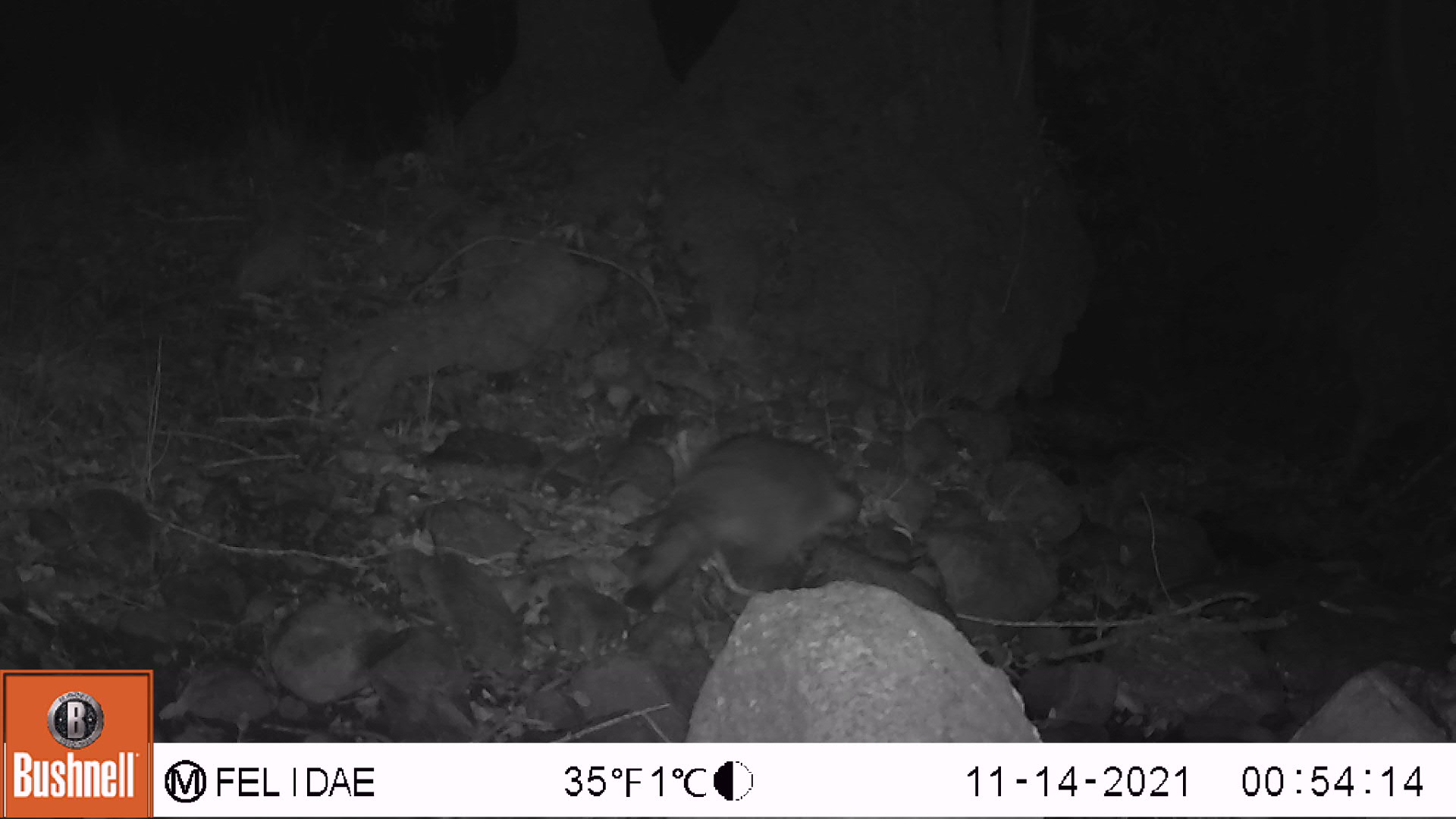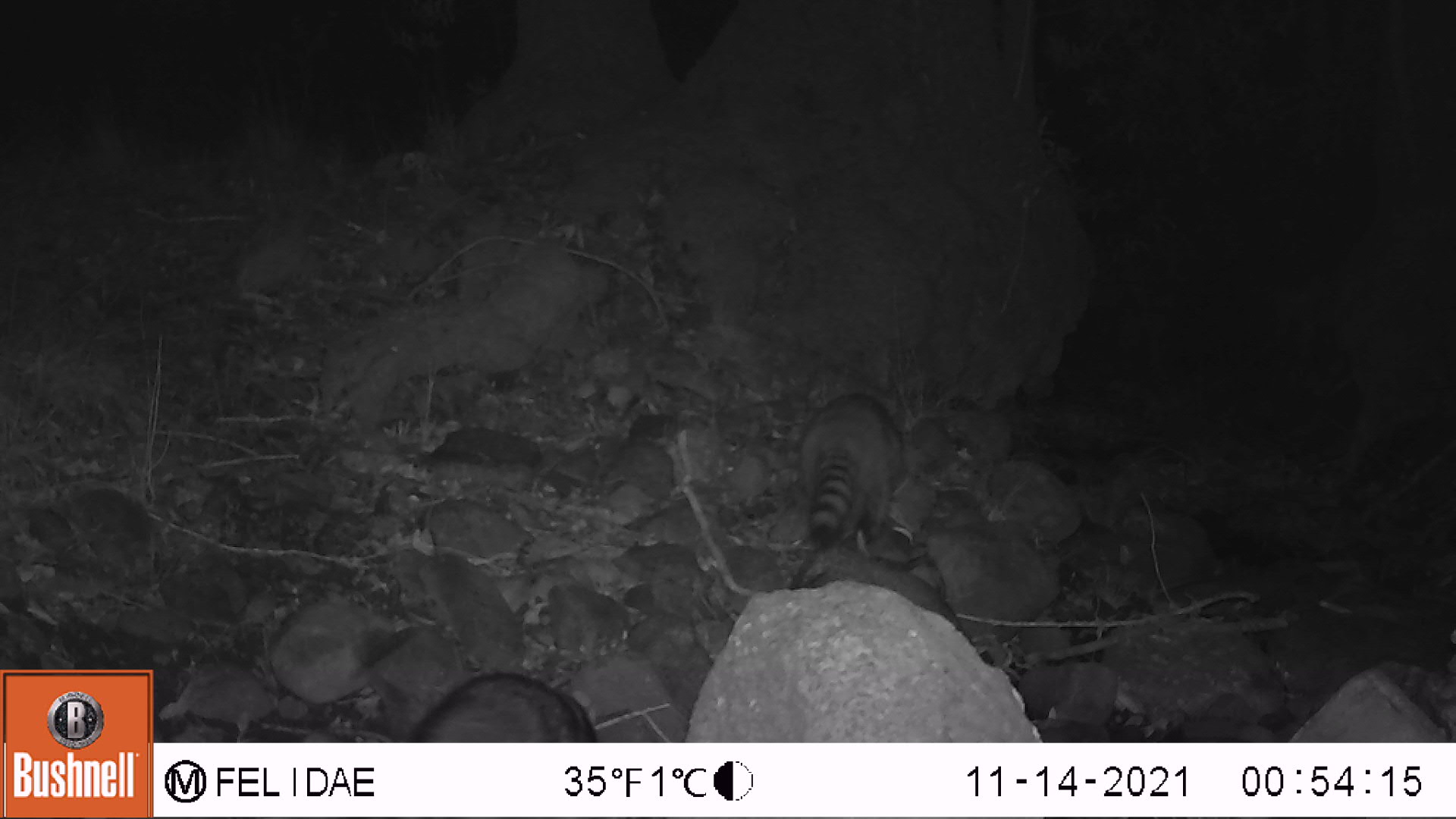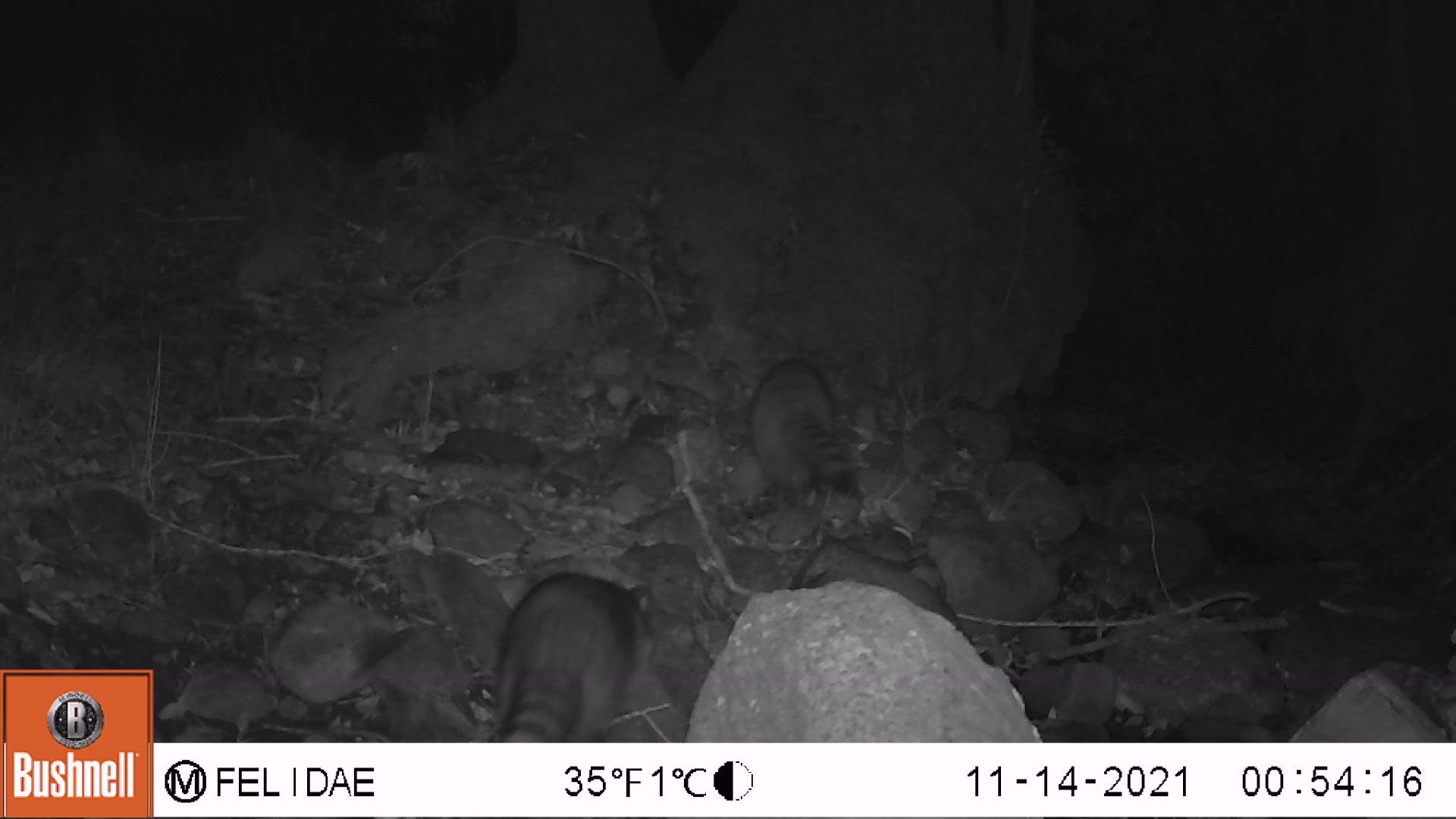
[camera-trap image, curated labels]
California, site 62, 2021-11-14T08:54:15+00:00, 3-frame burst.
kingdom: Animalia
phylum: Chordata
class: Mammalia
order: Carnivora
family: Procyonidae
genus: Procyon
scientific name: Procyon lotor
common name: raccoon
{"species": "raccoon (Procyon lotor)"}